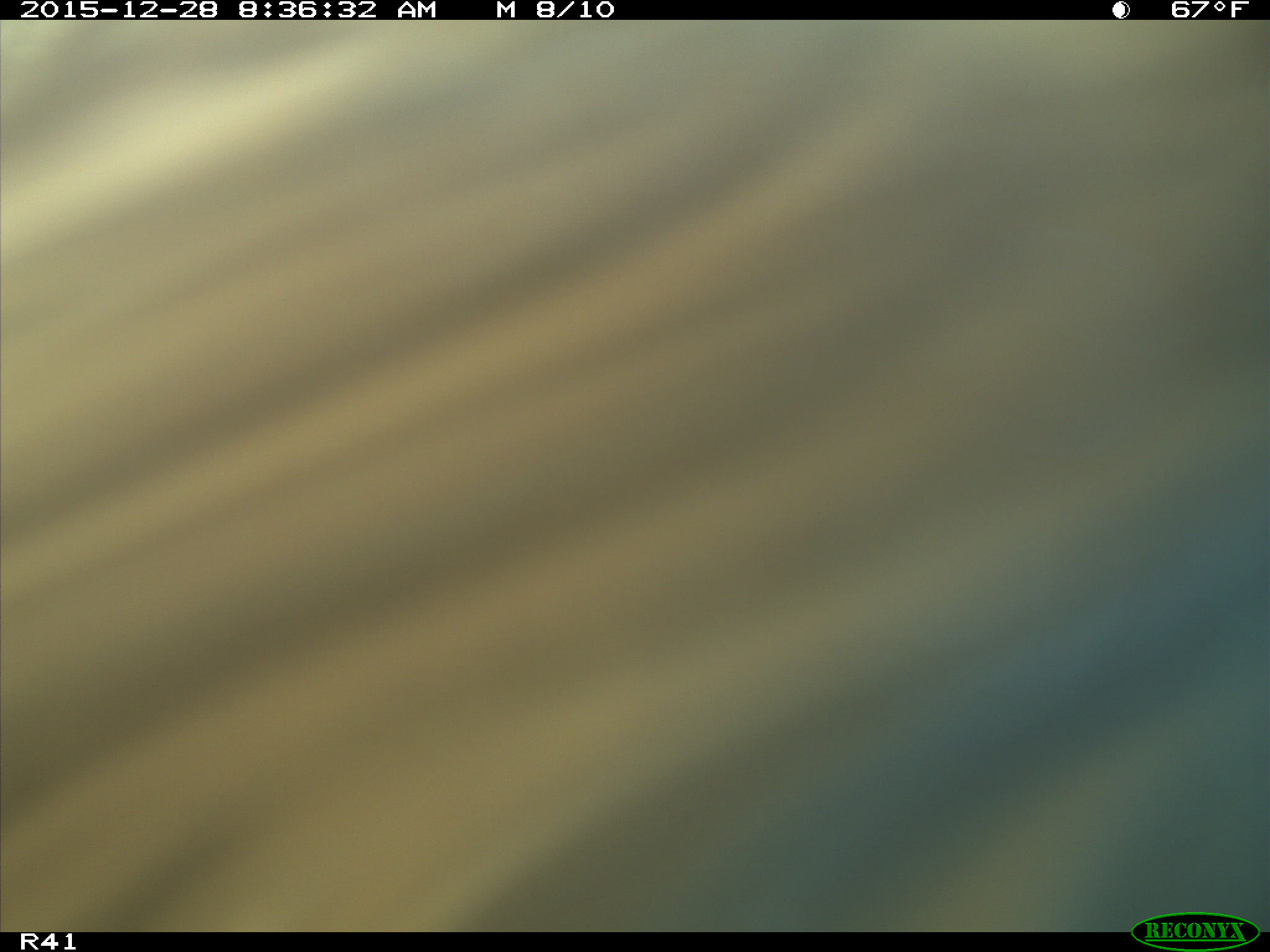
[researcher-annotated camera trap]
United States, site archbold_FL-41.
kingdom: Animalia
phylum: Chordata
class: Mammalia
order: Artiodactyla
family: Bovidae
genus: Bos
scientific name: Bos taurus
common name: domestic cow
Bos taurus (domestic cow).